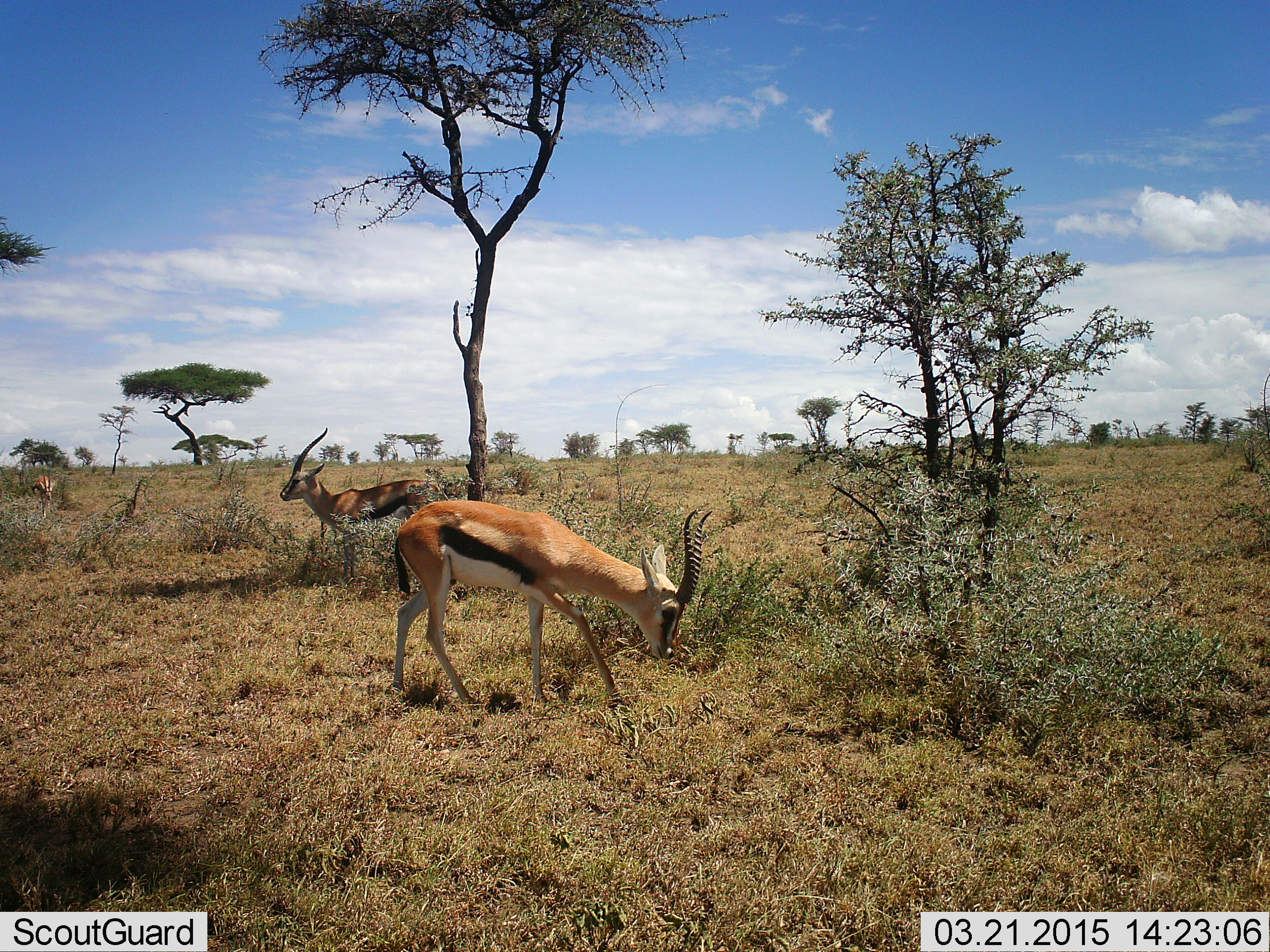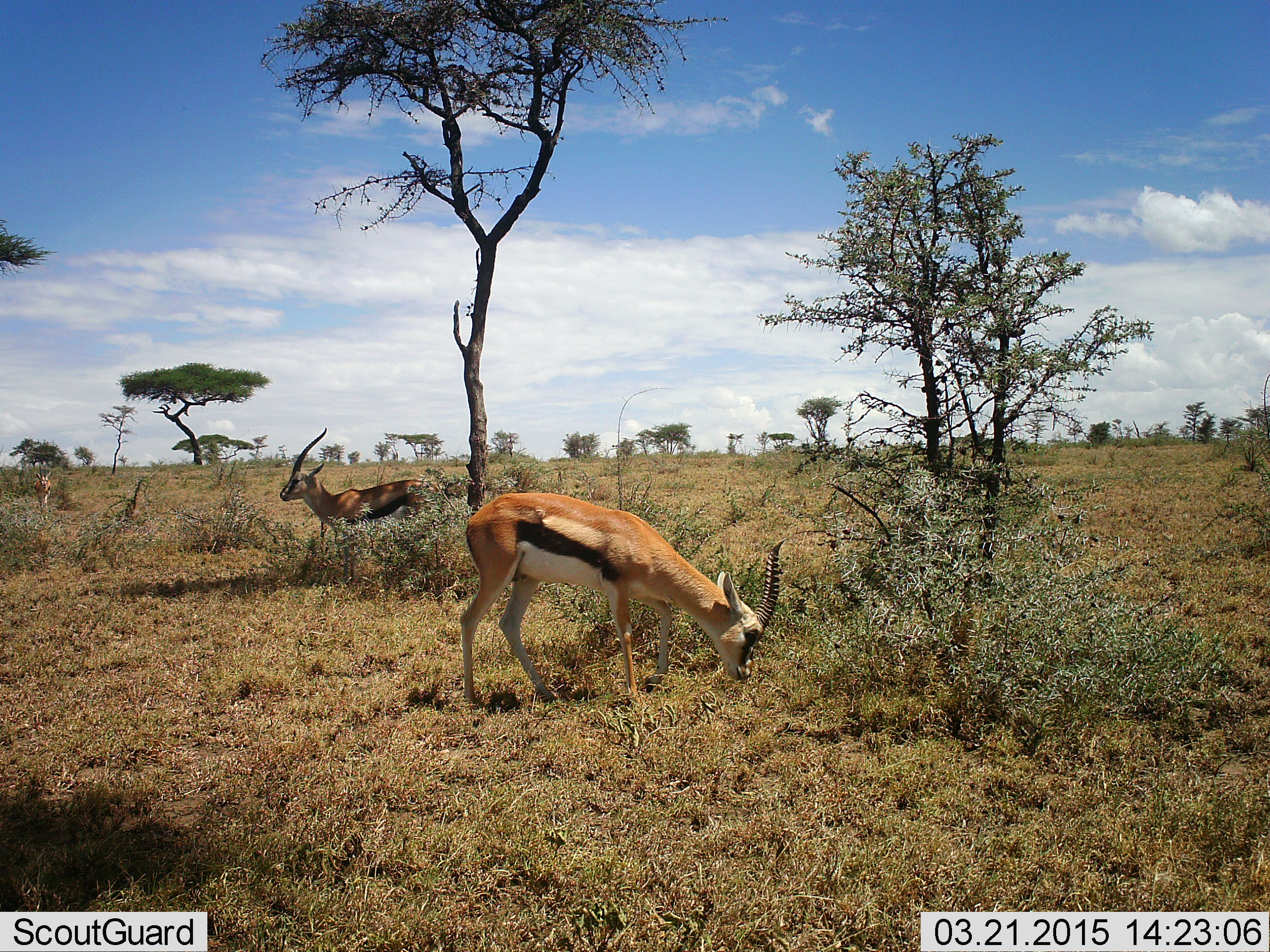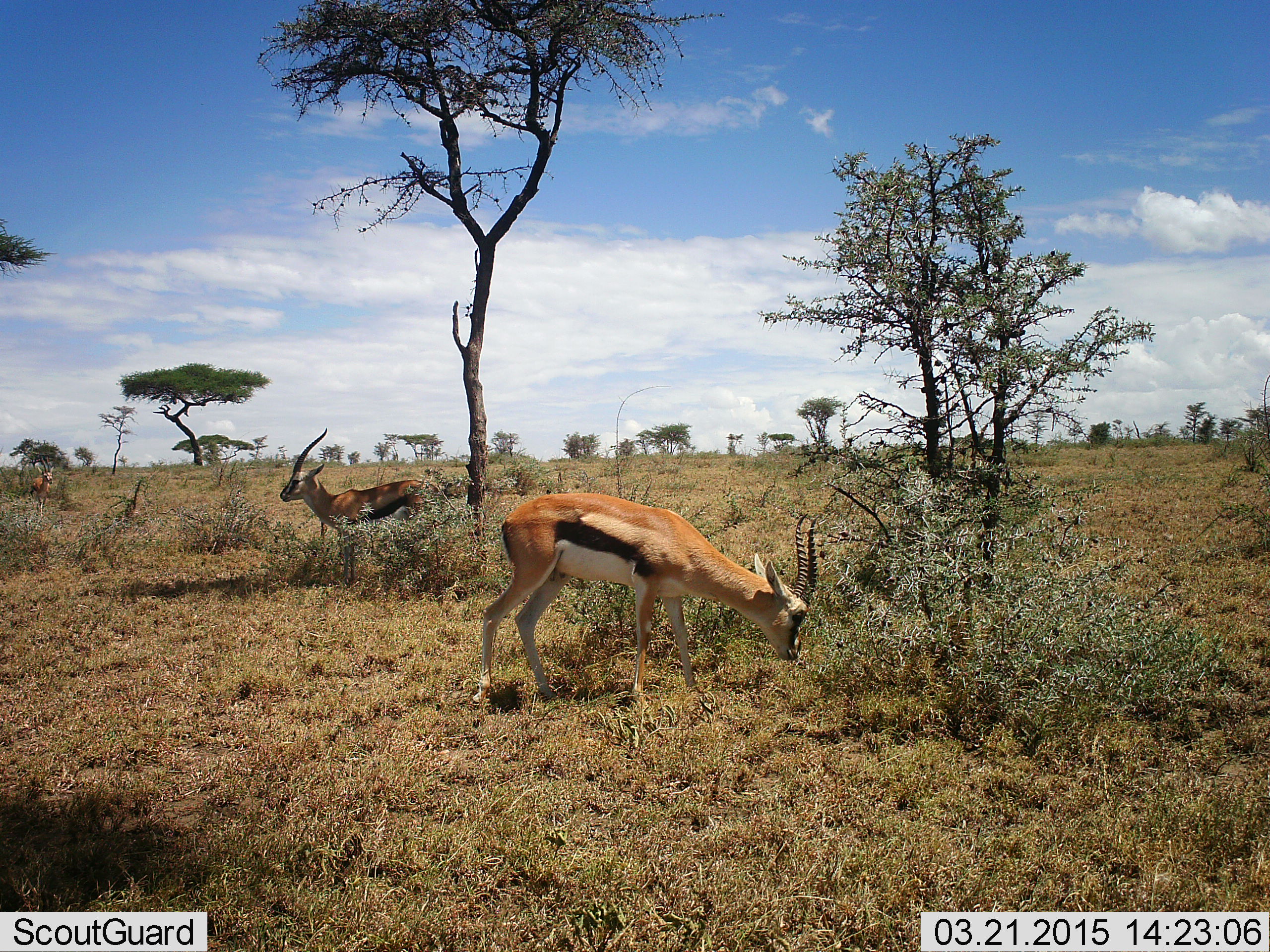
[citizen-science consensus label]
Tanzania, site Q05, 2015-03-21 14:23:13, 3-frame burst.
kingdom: Animalia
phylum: Chordata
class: Mammalia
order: Artiodactyla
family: Bovidae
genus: Eudorcas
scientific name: Eudorcas thomsonii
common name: thomson's gazelle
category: gazellethomsons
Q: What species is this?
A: Gazellethomsons (thomson's gazelle) (Eudorcas thomsonii).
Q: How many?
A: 3.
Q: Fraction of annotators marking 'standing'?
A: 70%.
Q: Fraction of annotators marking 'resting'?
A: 0%.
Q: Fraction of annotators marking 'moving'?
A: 40%.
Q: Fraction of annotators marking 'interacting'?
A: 0%.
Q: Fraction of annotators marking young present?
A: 0%.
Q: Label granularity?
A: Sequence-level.